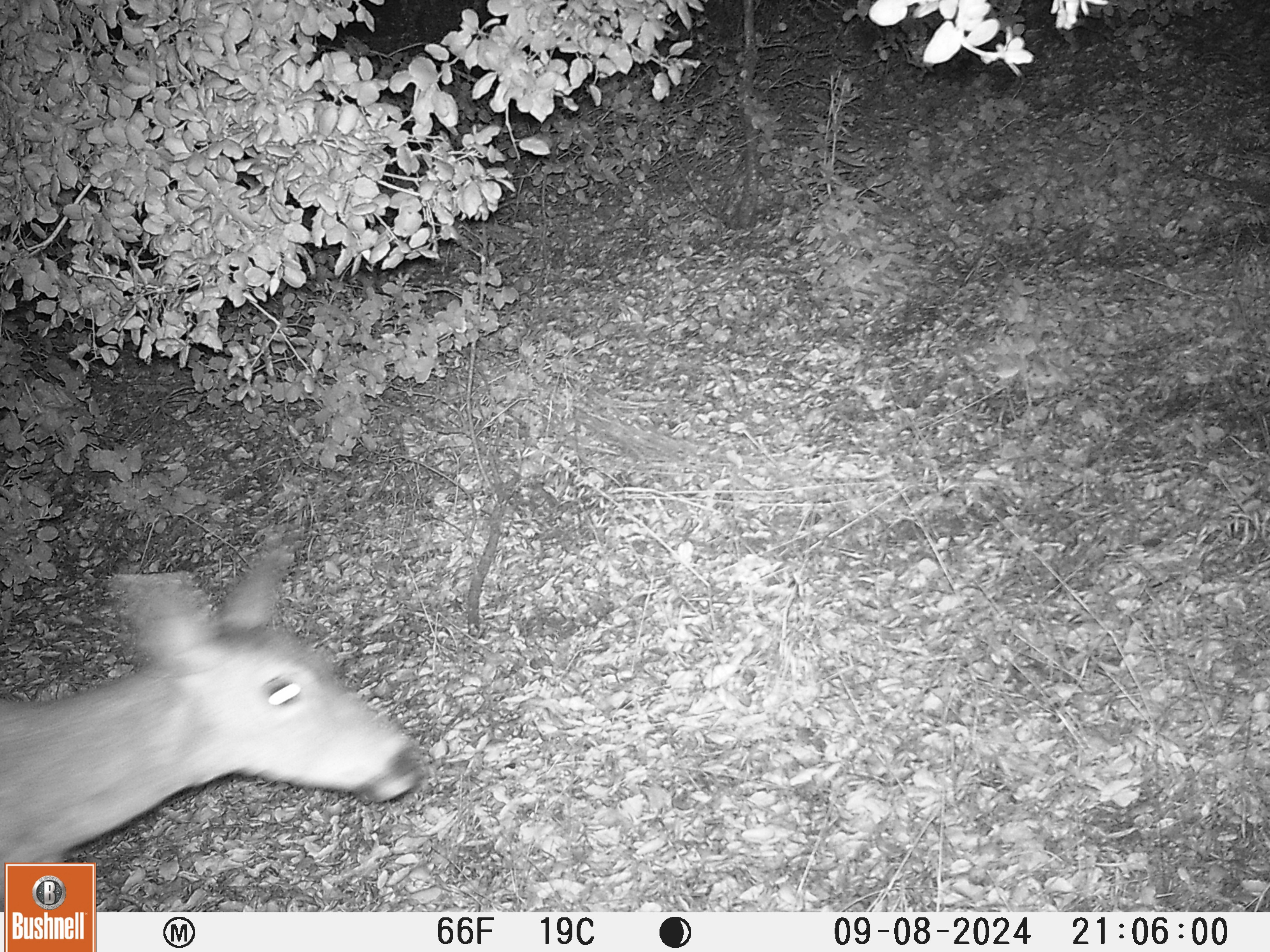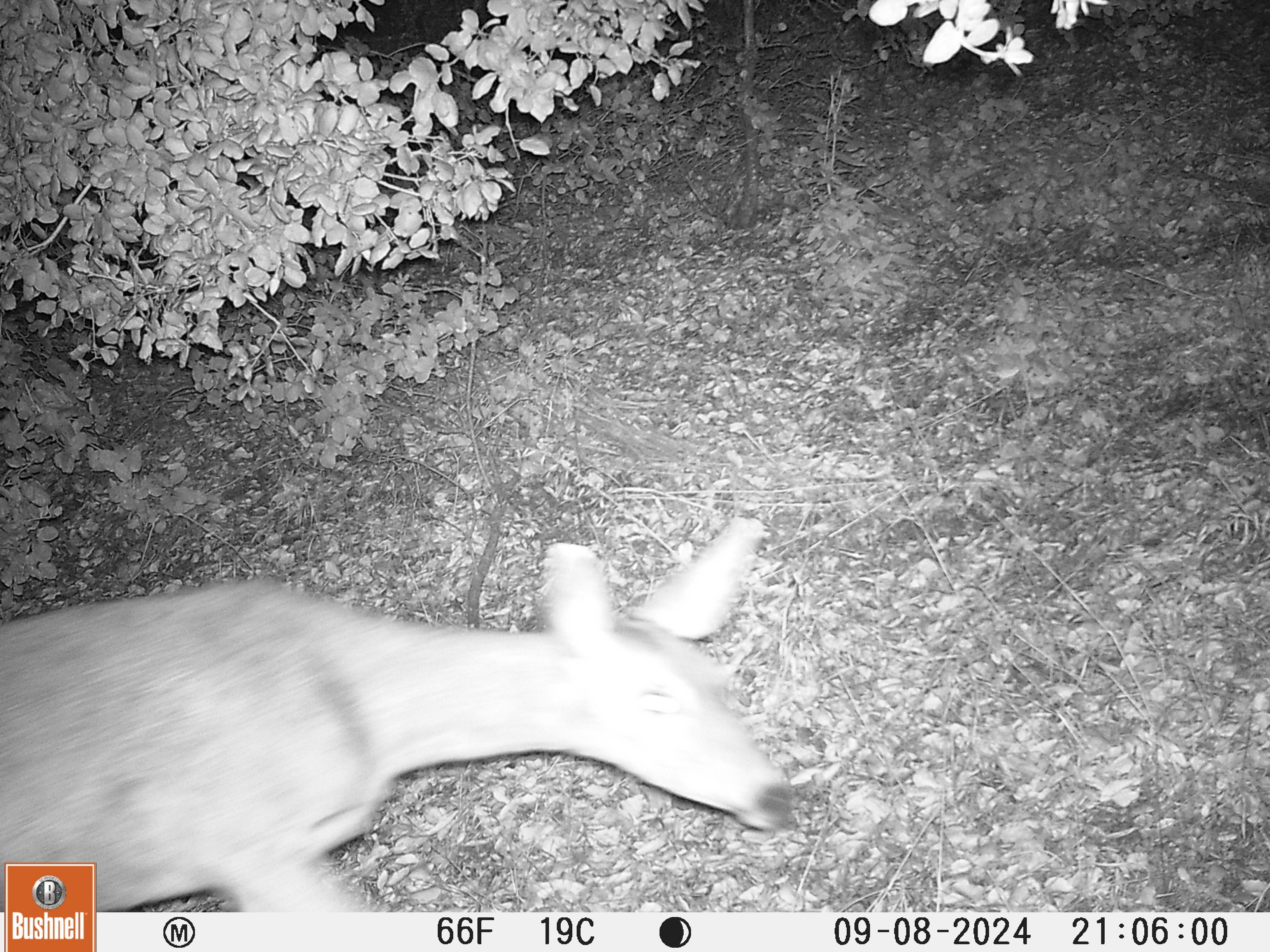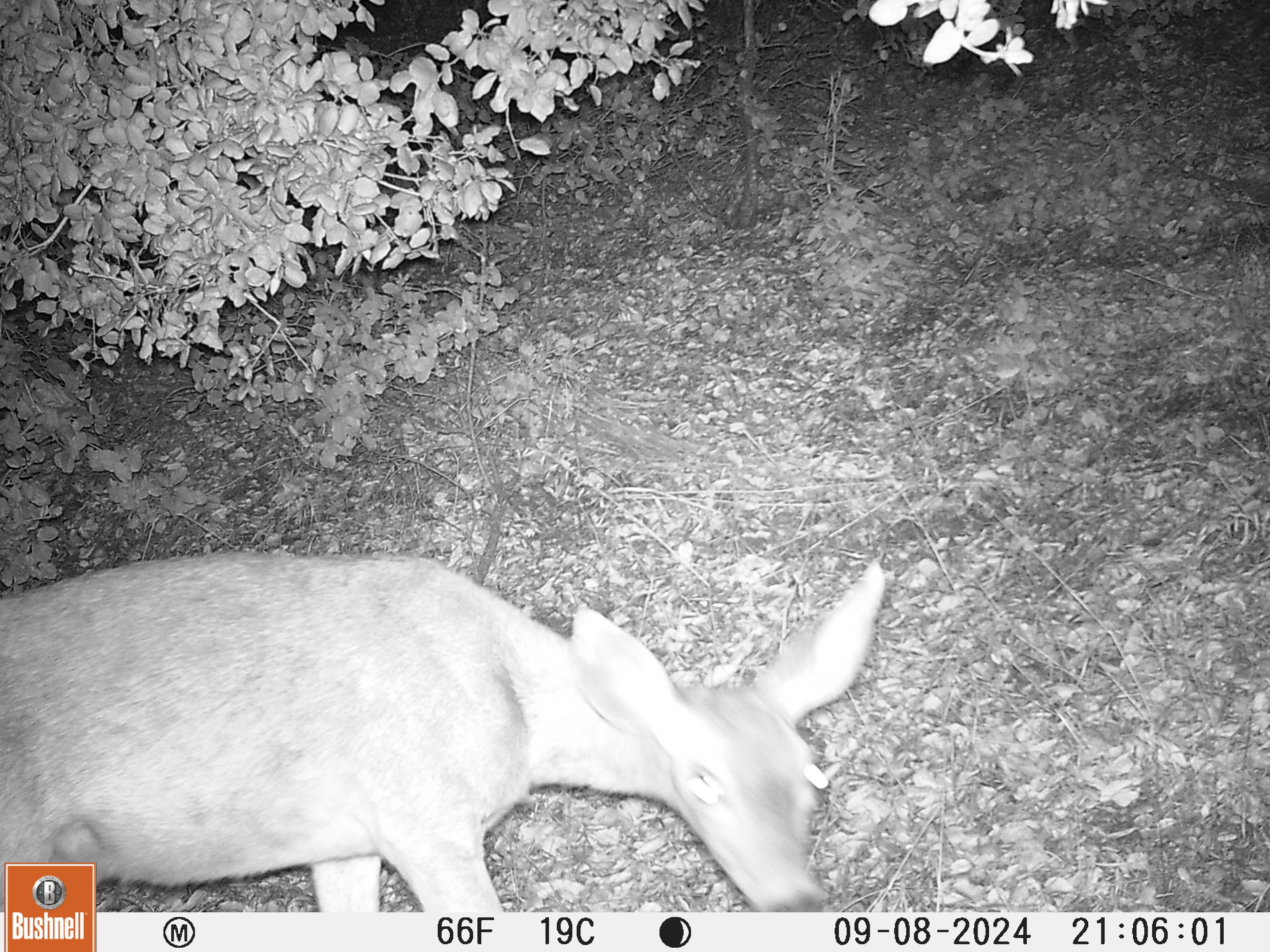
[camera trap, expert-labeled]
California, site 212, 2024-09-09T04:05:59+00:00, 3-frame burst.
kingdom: Animalia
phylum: Chordata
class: Mammalia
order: Artiodactyla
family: Cervidae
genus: Odocoileus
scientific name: Odocoileus hemionus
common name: mule deer